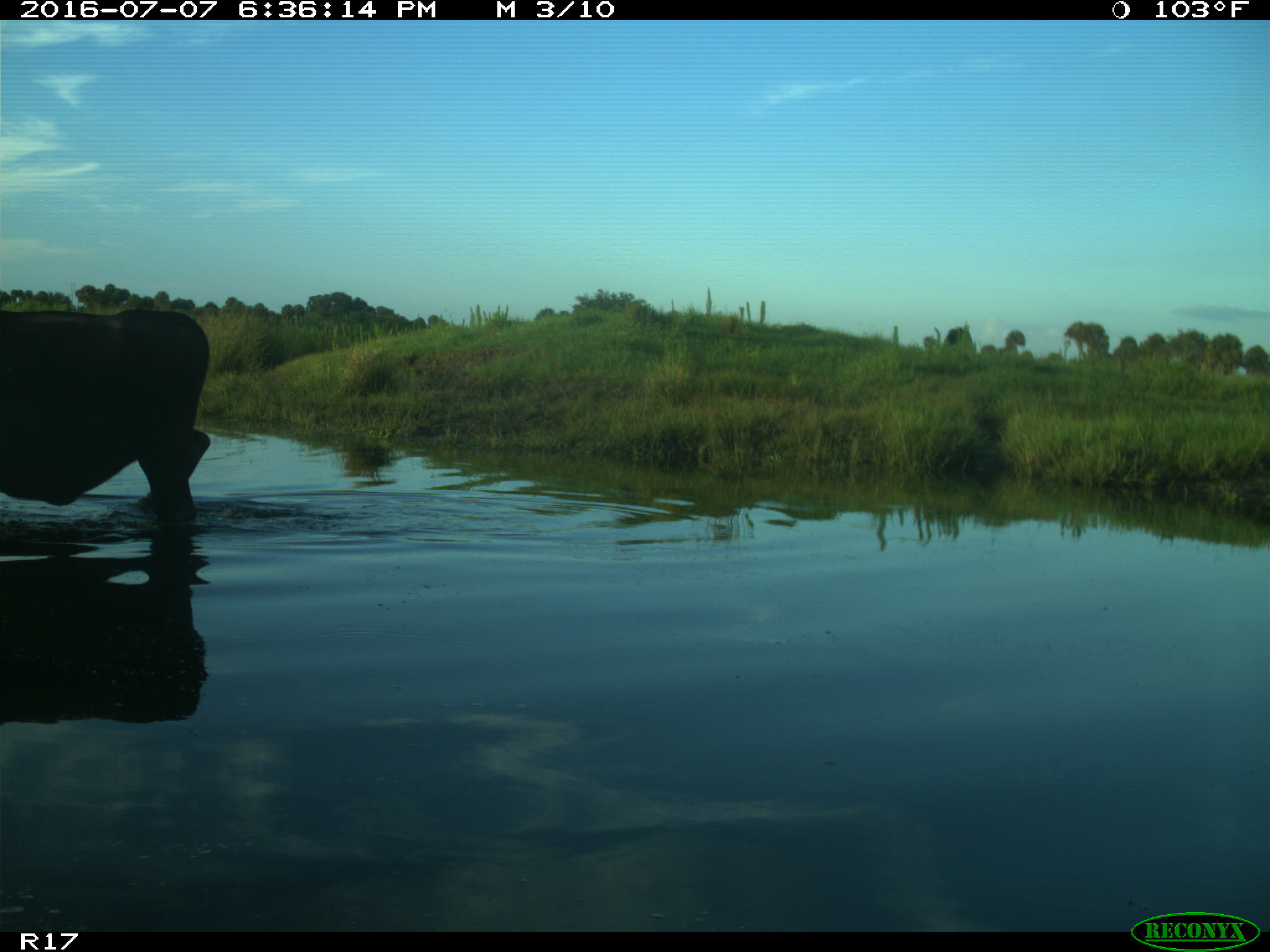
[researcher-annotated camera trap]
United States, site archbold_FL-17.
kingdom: Animalia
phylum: Chordata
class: Mammalia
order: Artiodactyla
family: Bovidae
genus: Bos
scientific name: Bos taurus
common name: domestic cow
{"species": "Bos taurus (domestic cow)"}